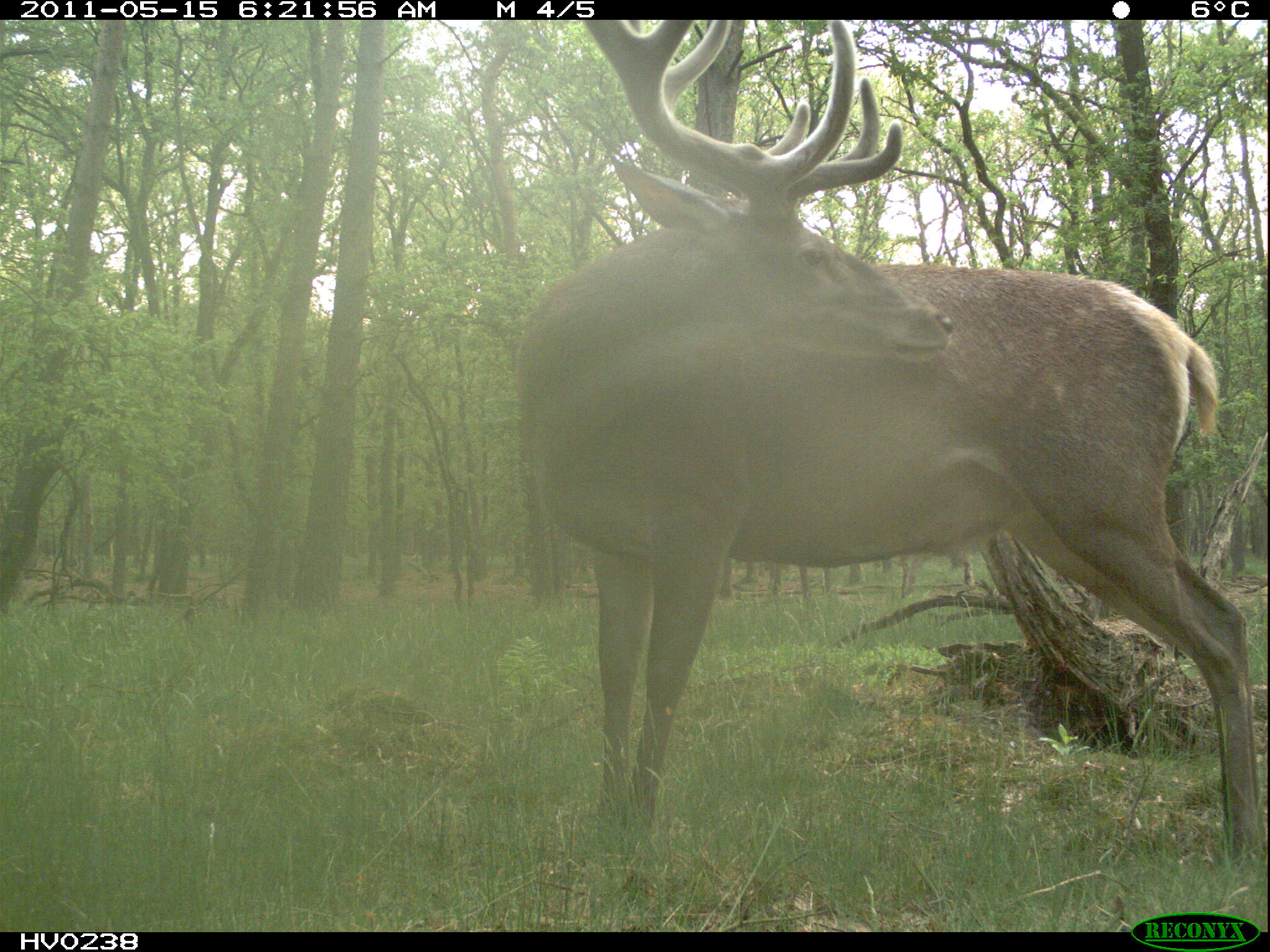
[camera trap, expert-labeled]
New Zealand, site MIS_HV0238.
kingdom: Animalia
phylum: Chordata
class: Mammalia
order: Artiodactyla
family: Cervidae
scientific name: Cervidae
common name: deer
Deer (Cervidae).